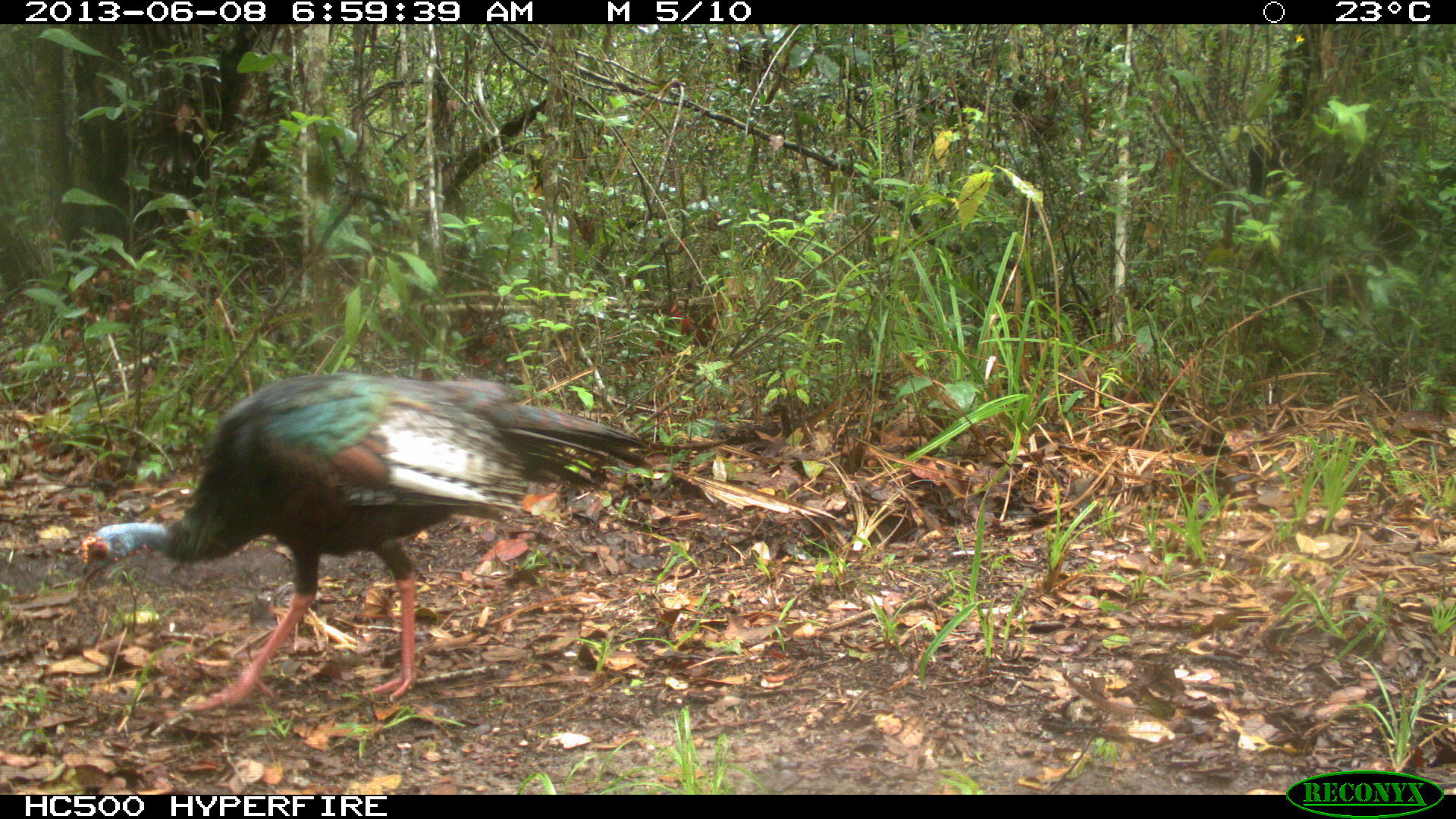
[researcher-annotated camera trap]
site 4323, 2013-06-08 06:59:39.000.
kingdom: Animalia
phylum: Chordata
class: Aves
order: Galliformes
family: Phasianidae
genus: Meleagris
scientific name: Meleagris ocellata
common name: ocellated turkey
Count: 2.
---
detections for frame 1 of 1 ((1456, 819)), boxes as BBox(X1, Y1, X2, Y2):
meleagris ocellata: BBox(78, 369, 654, 714)